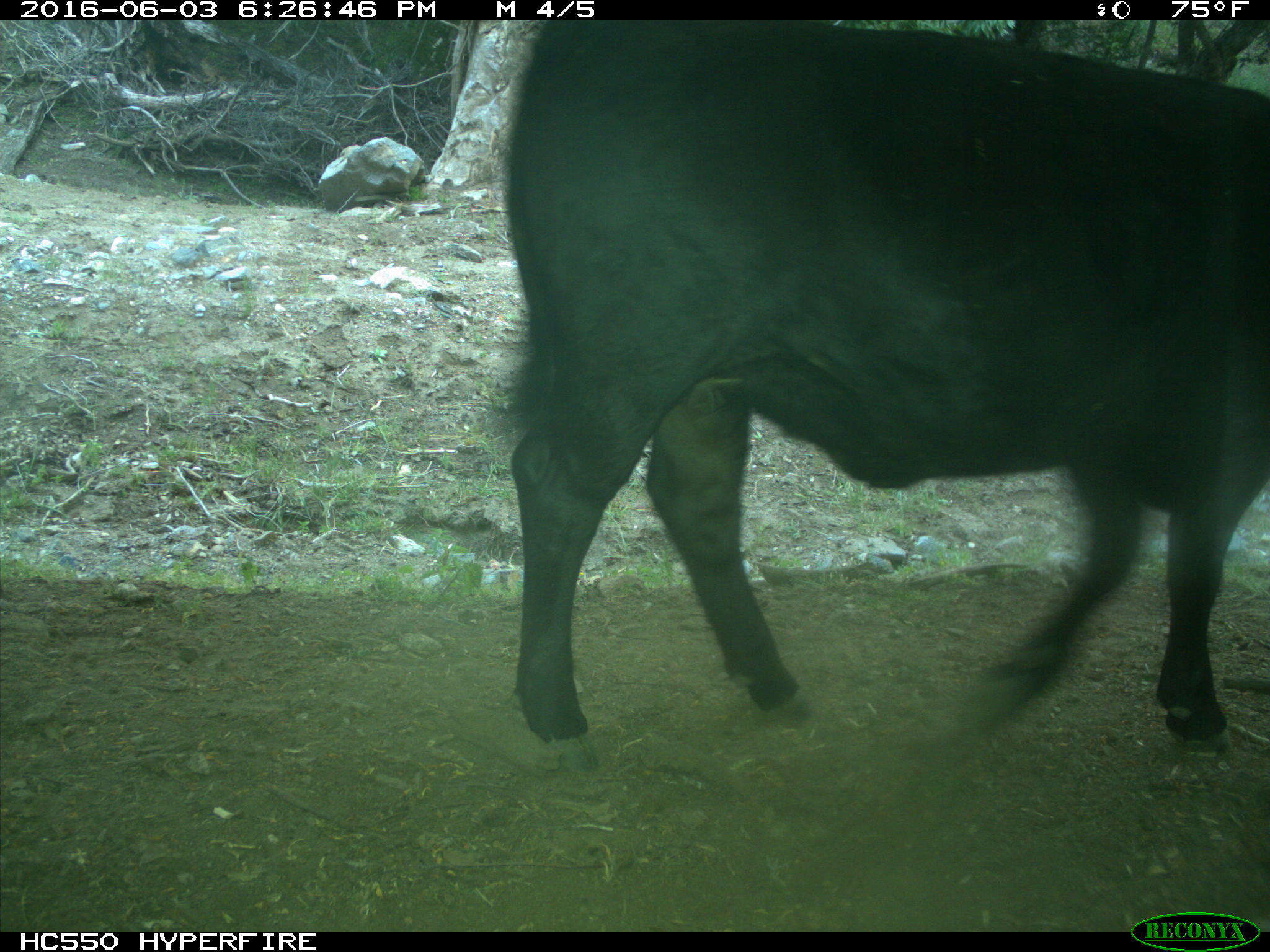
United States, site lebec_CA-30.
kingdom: Animalia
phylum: Chordata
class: Mammalia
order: Artiodactyla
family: Bovidae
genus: Bos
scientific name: Bos taurus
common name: domestic cow